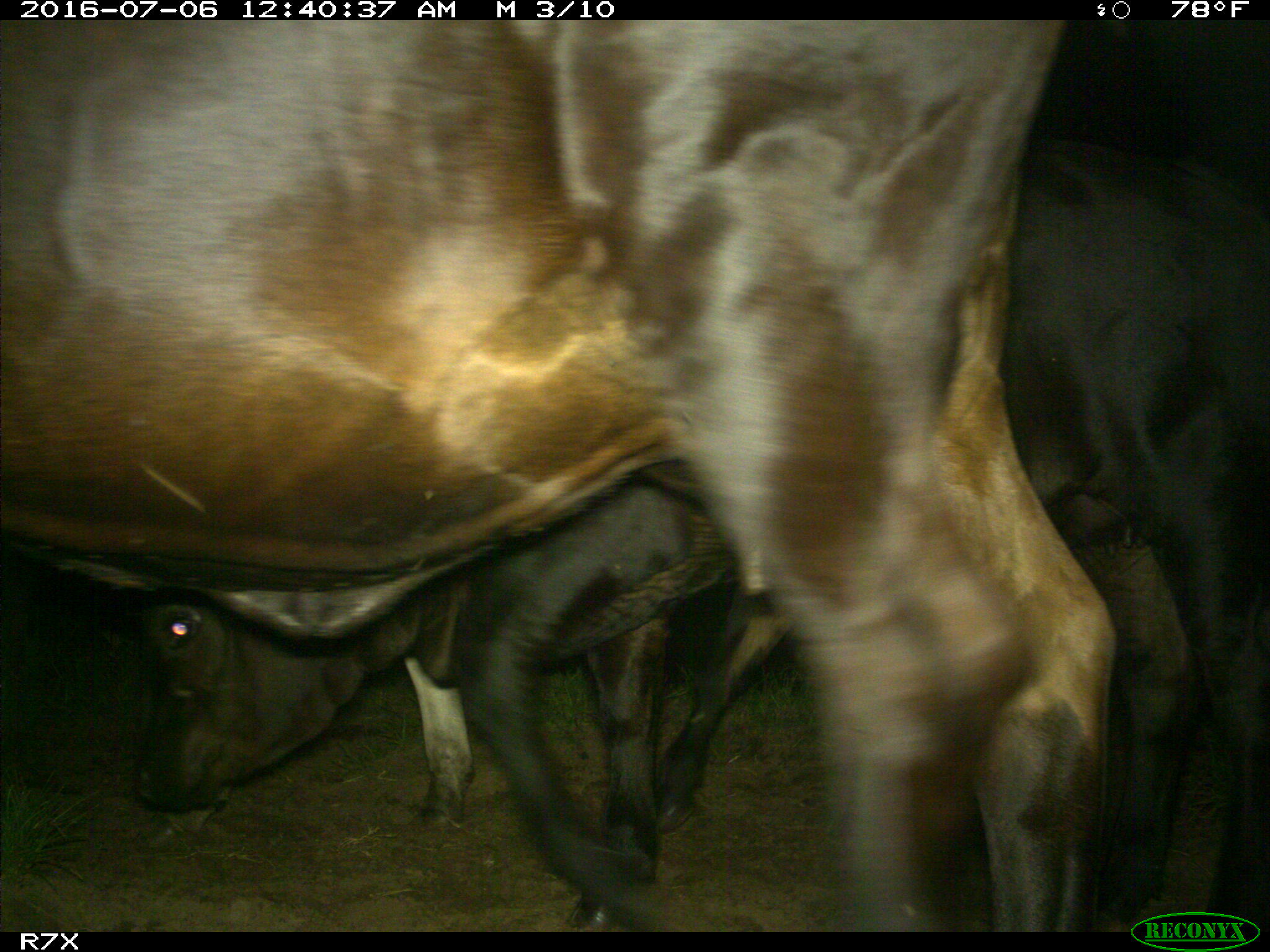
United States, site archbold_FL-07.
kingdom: Animalia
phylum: Chordata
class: Mammalia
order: Artiodactyla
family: Bovidae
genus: Bos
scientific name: Bos taurus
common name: domestic cow